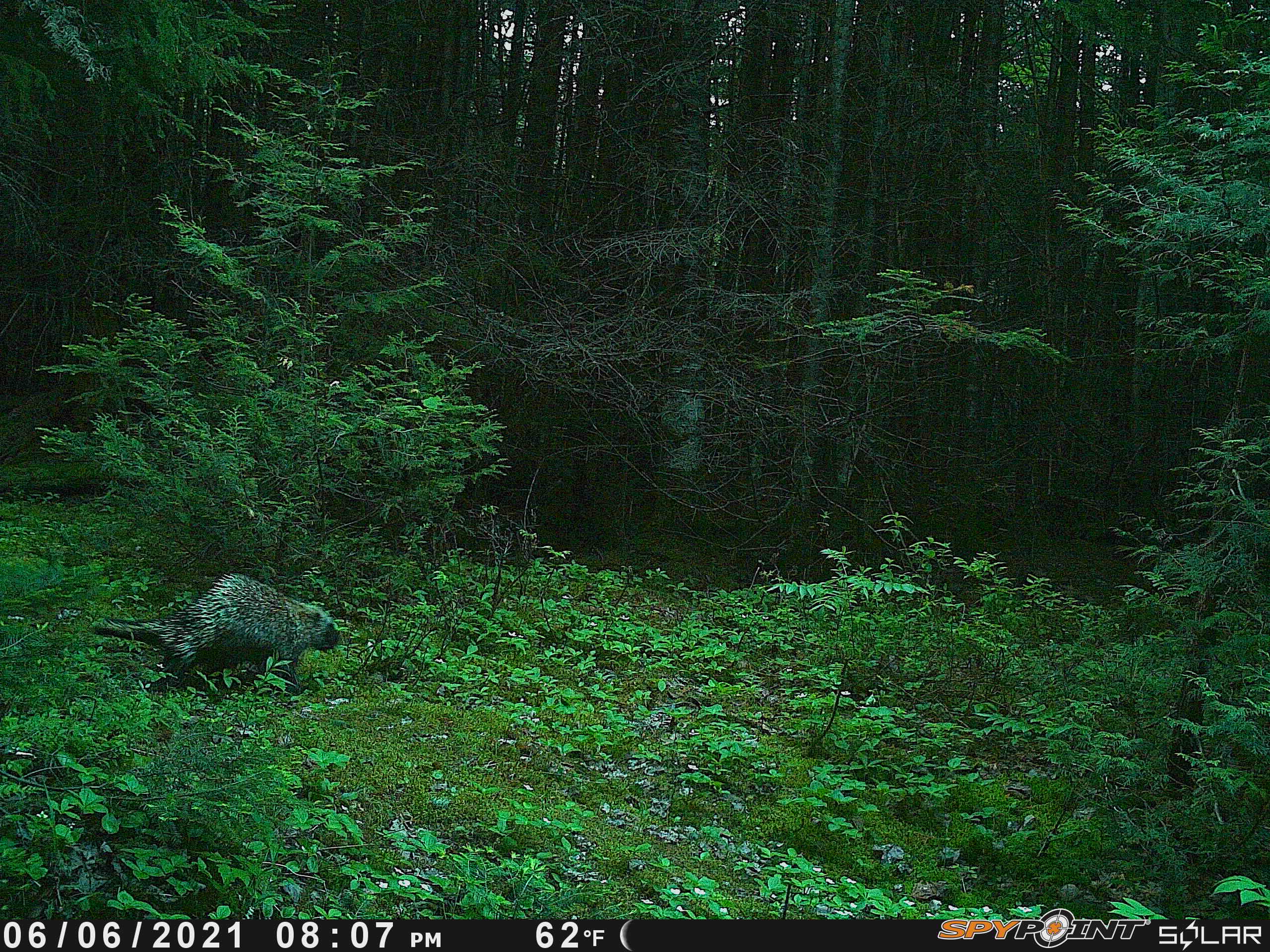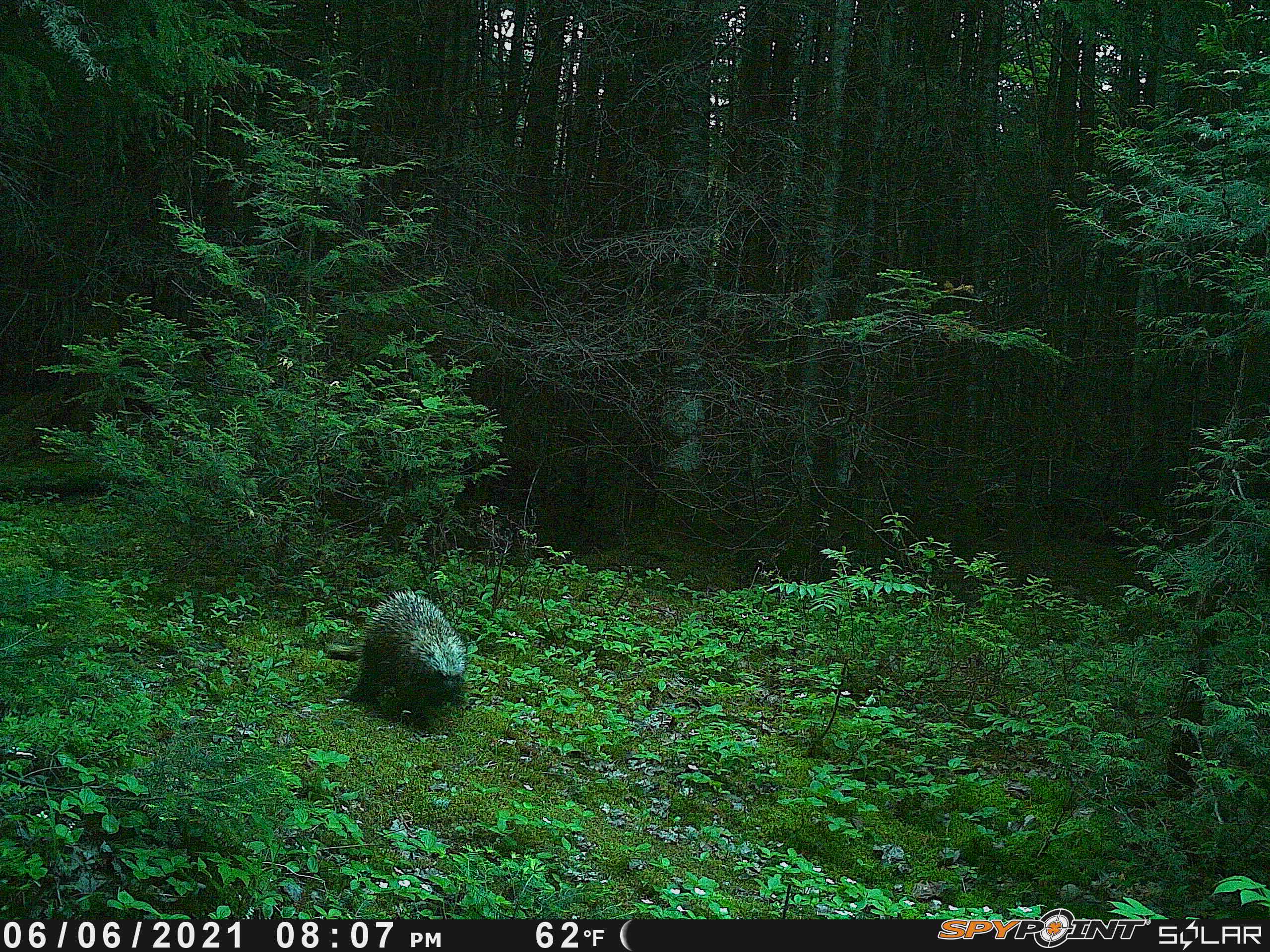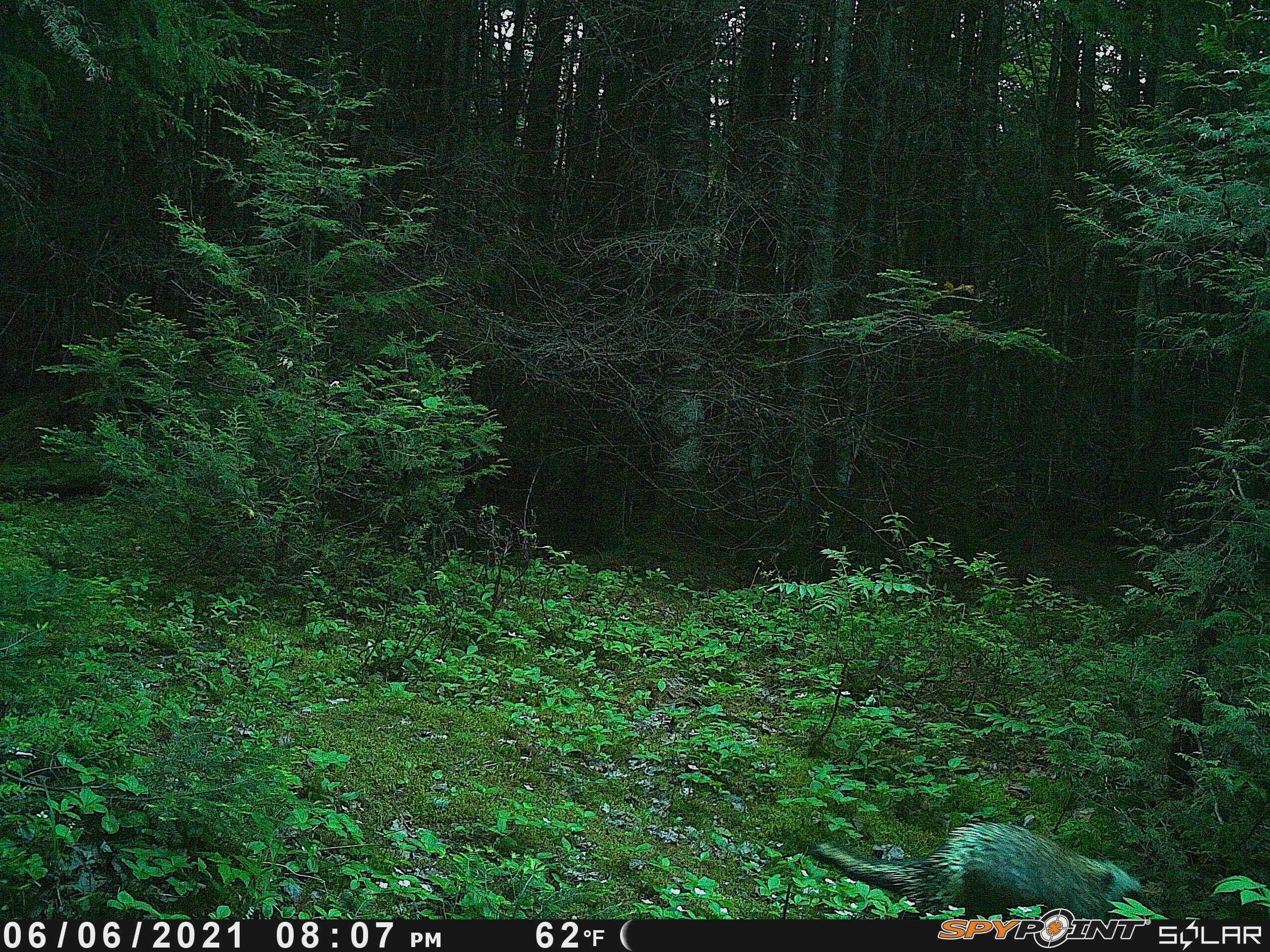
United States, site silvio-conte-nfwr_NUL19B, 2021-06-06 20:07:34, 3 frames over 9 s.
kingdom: Animalia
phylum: Chordata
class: Mammalia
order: Rodentia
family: Erethizontidae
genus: Erethizon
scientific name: Erethizon dorsatum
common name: porcupine